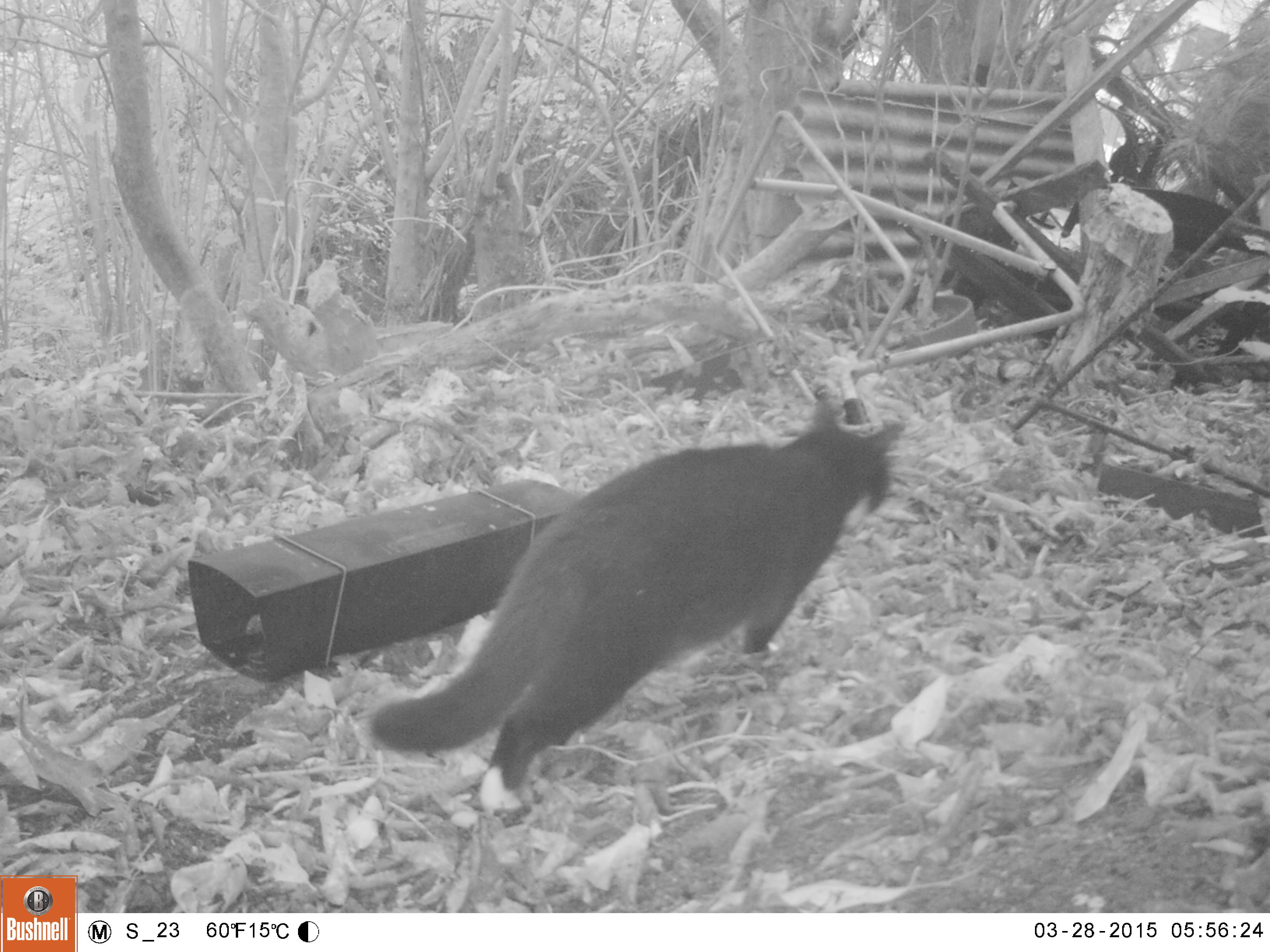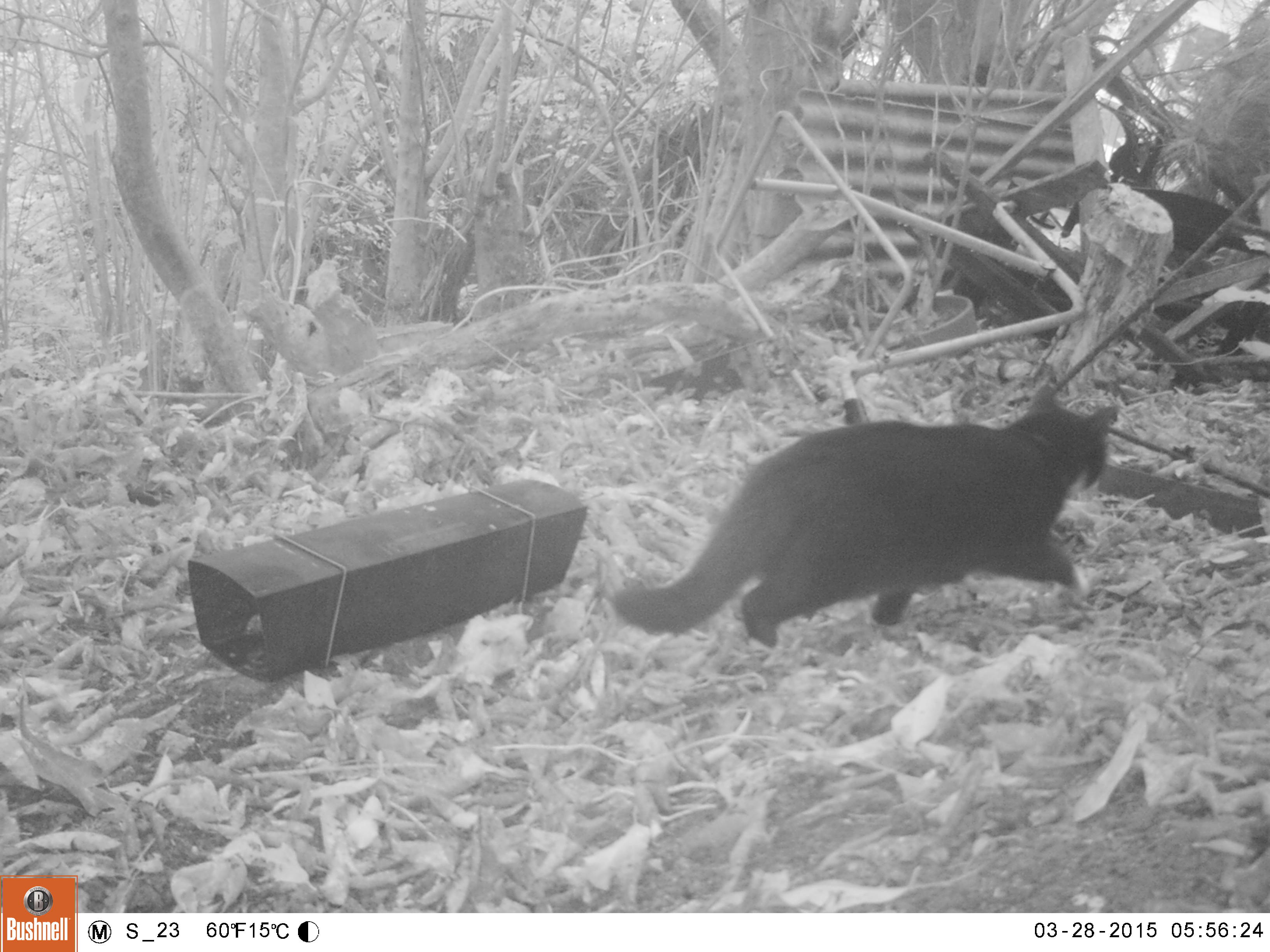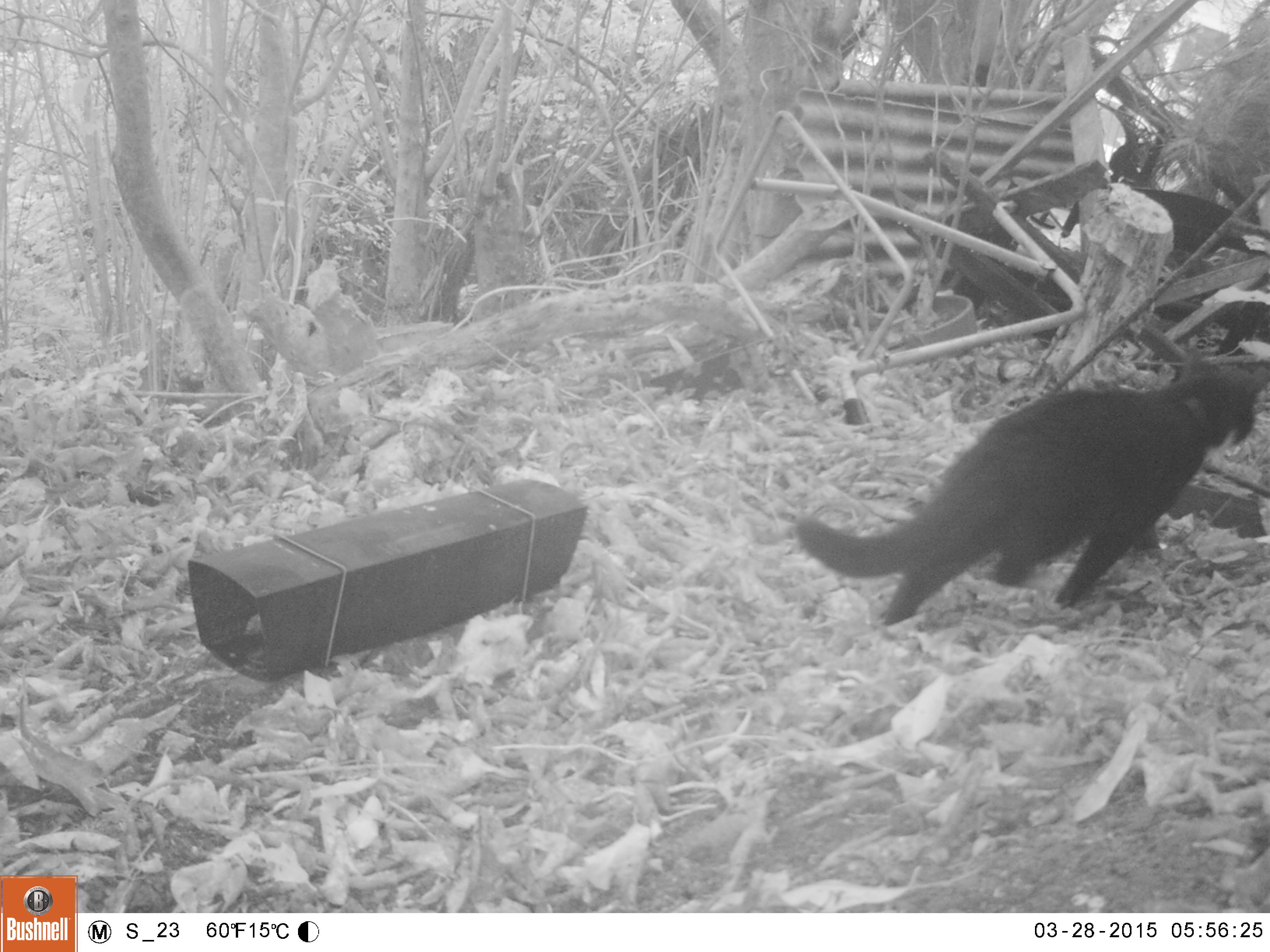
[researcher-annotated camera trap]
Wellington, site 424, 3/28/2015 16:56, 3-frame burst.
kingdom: Animalia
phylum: Chordata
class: Mammalia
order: Carnivora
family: Felidae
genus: Felis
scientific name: Felis catus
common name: cat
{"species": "cat (Felis catus)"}